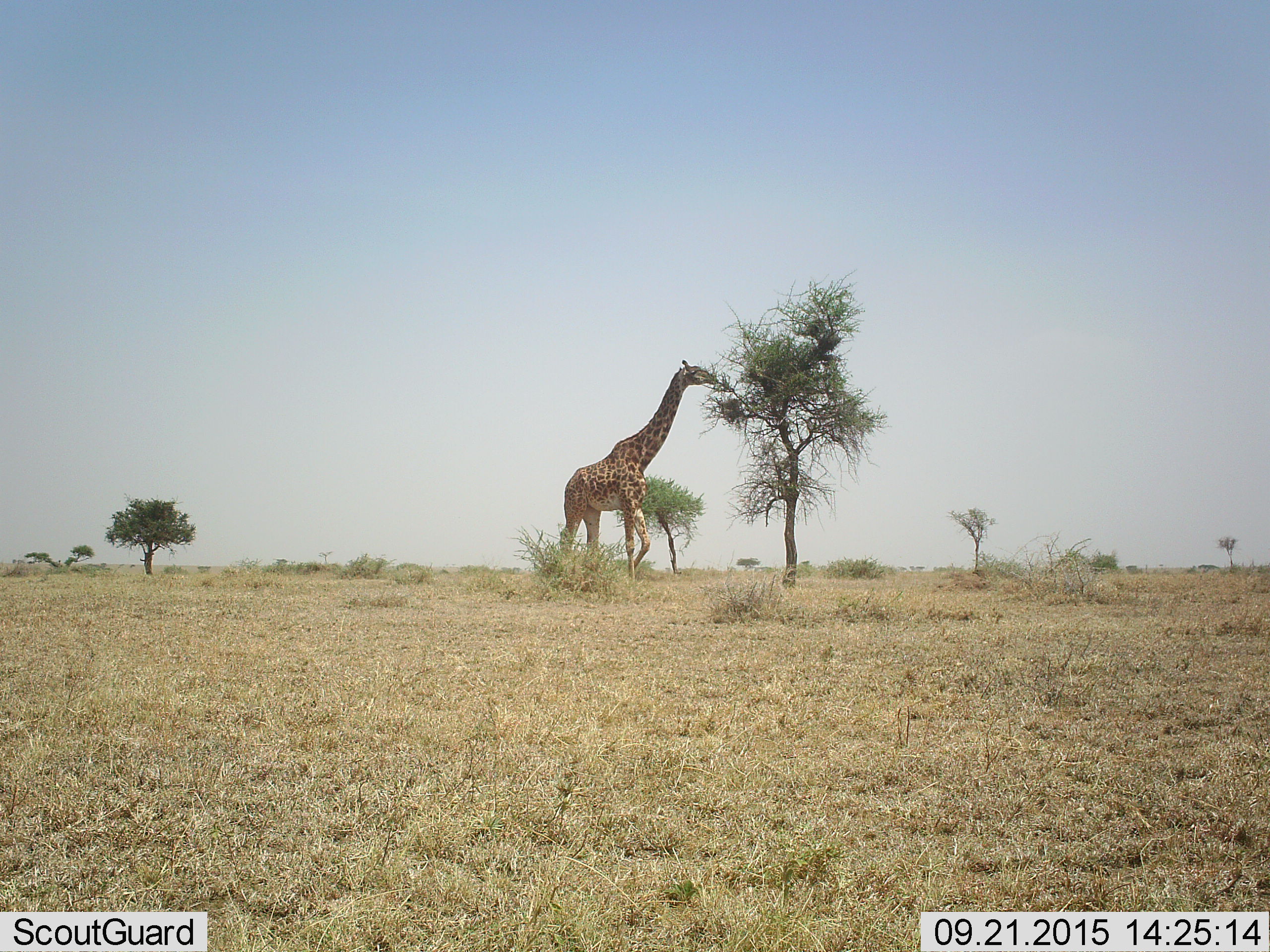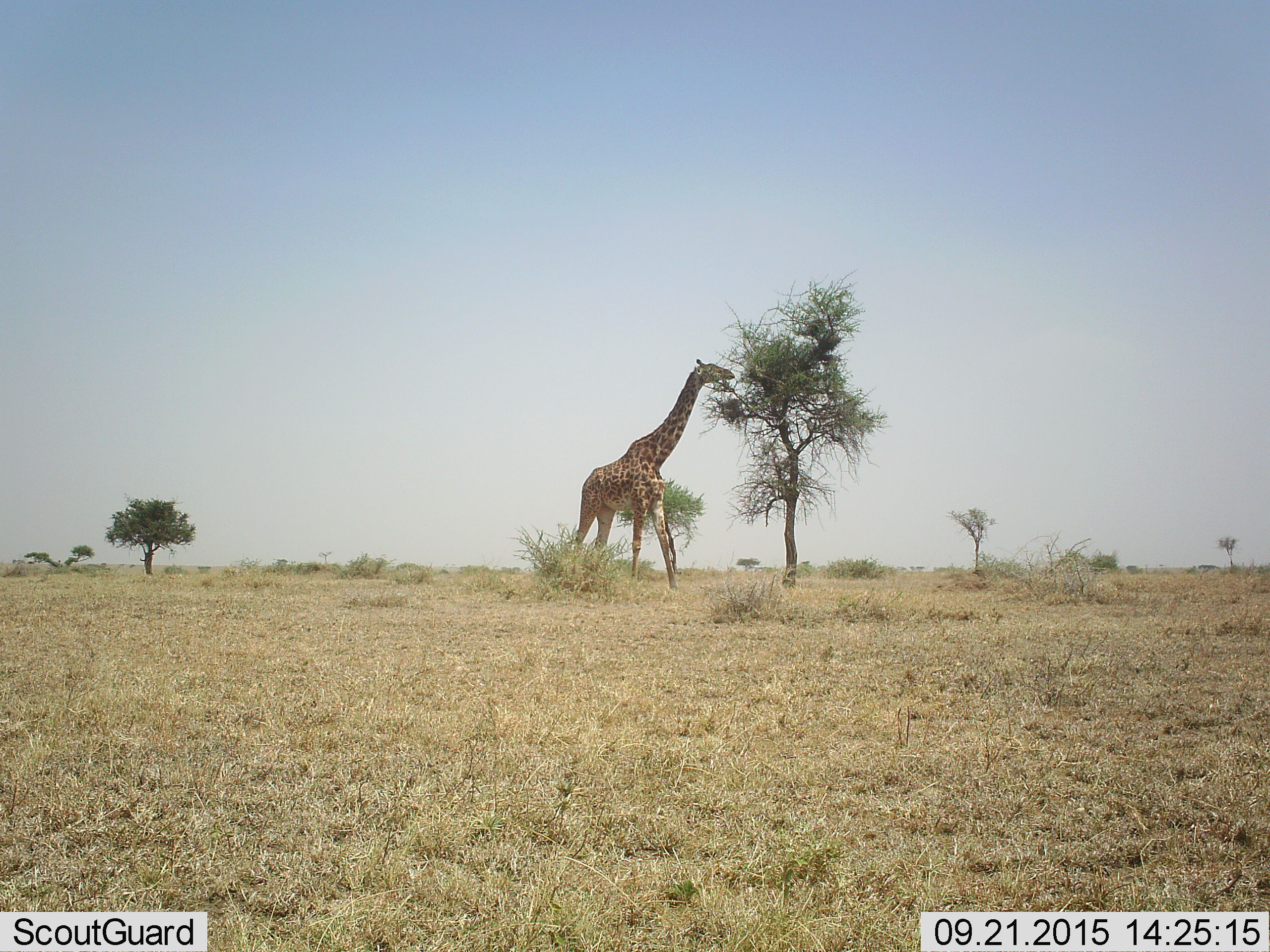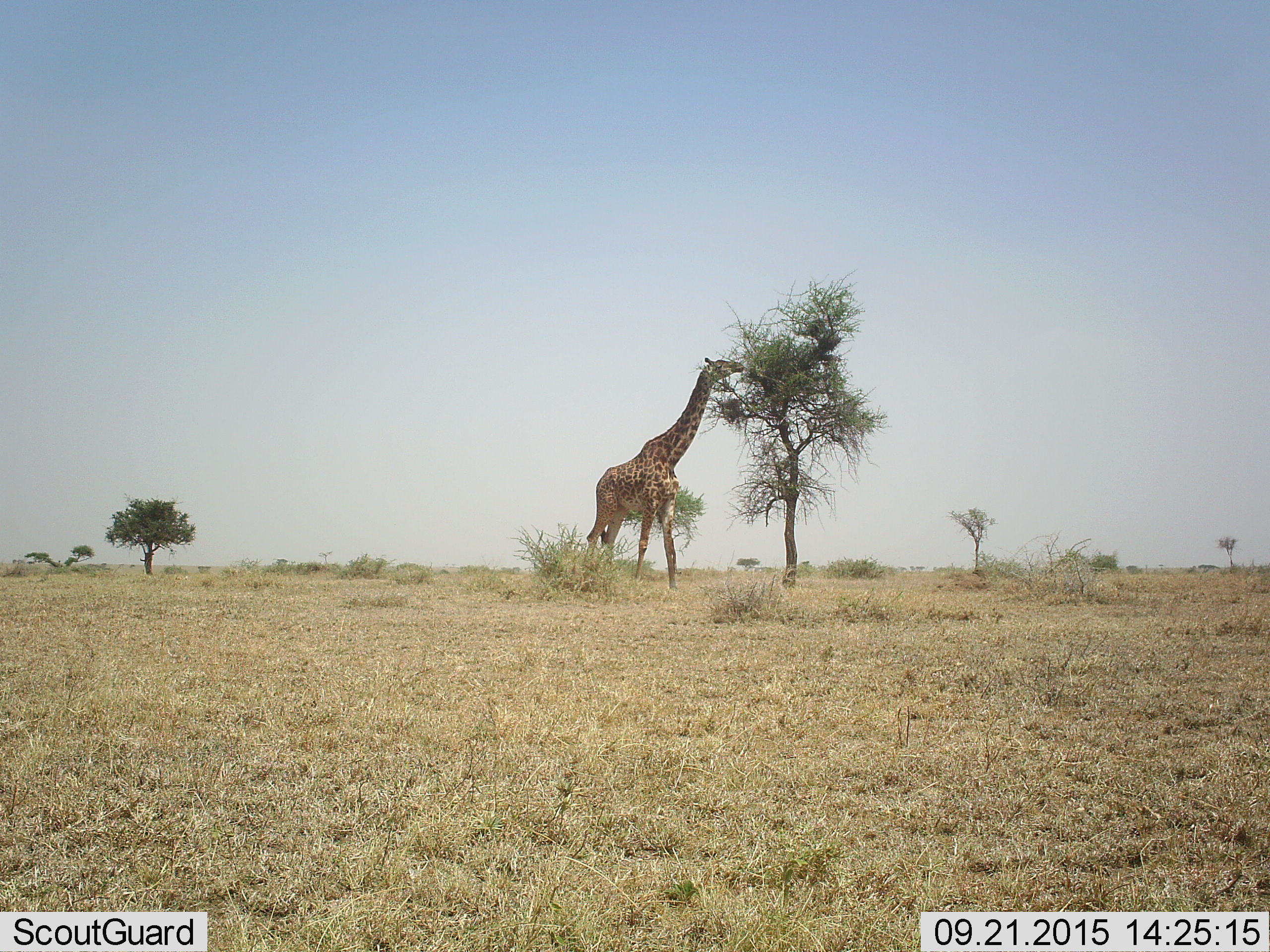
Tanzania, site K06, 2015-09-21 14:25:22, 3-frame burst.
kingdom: Animalia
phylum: Chordata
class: Mammalia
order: Artiodactyla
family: Giraffidae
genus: Giraffa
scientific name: Giraffa camelopardalis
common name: giraffe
Giraffe (Giraffa camelopardalis), count 1. Behavior (volunteer vote fractions): standing 30%, resting 0%, moving 10%, interacting 0%. Young present (vote fraction): 0%. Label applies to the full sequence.